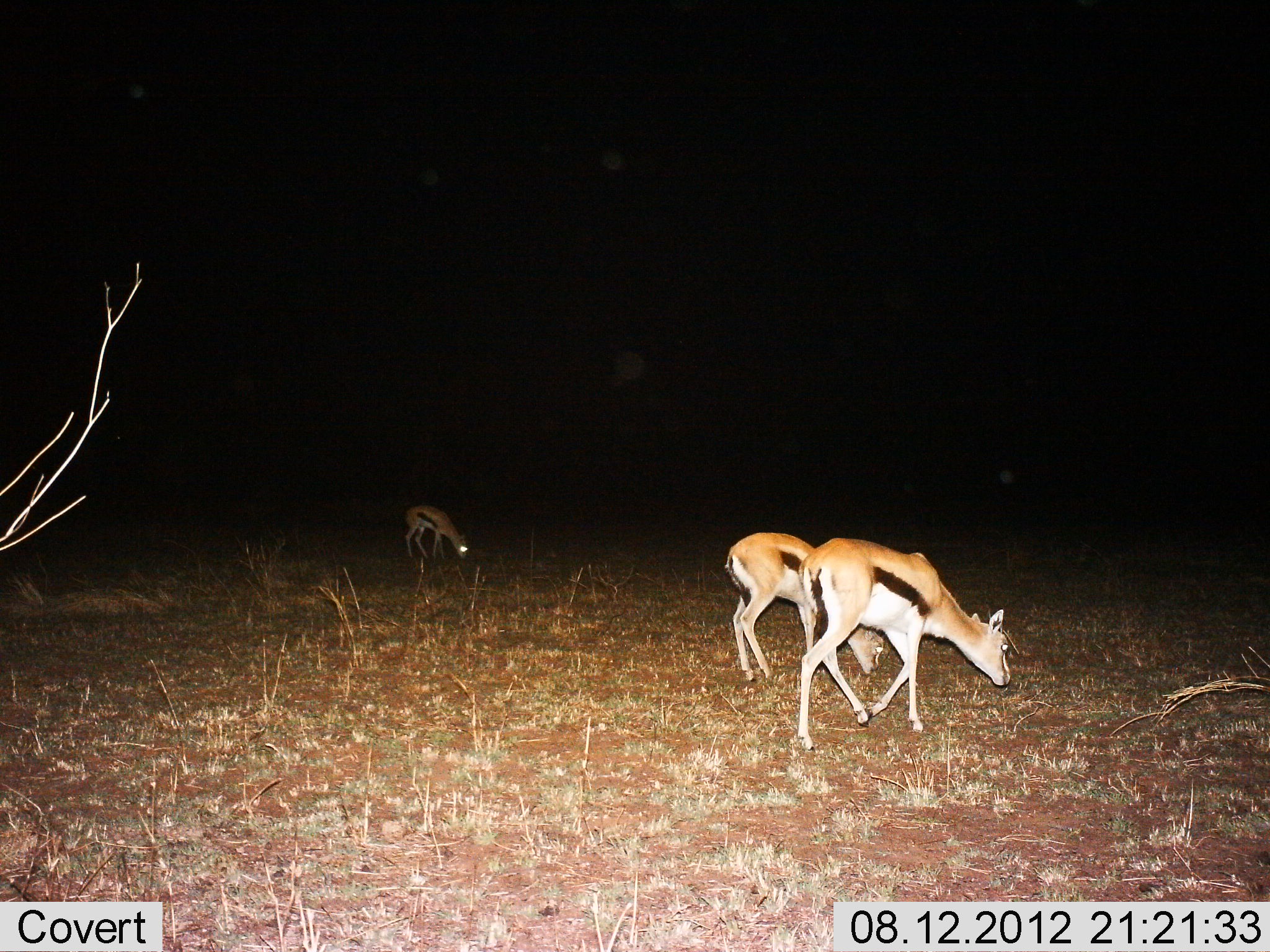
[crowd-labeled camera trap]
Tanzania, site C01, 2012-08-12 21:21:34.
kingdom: Animalia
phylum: Chordata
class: Mammalia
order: Artiodactyla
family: Bovidae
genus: Eudorcas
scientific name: Eudorcas thomsonii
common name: thomson's gazelle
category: gazellethomsons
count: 3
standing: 10%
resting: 0%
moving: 20%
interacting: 0%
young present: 0%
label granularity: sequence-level